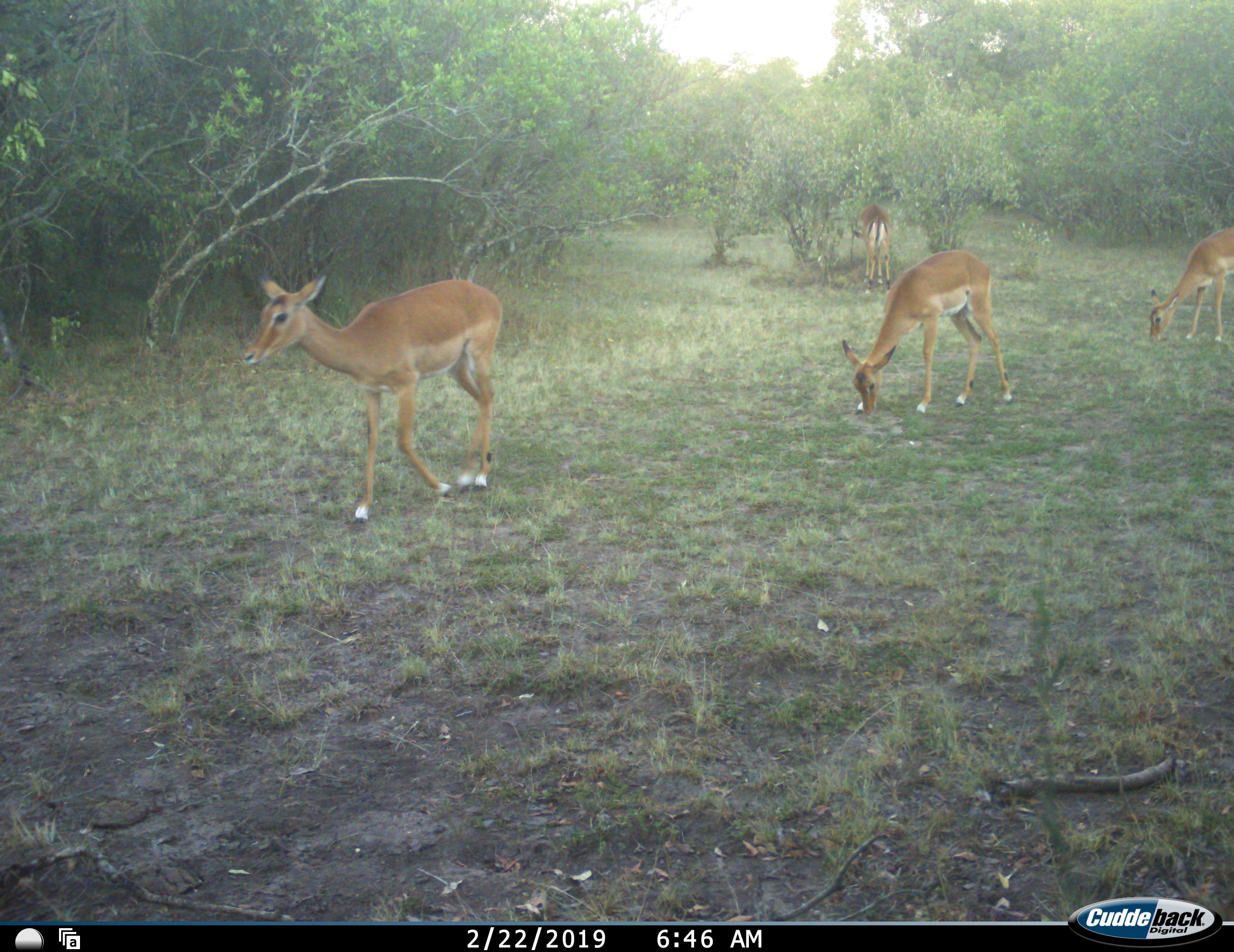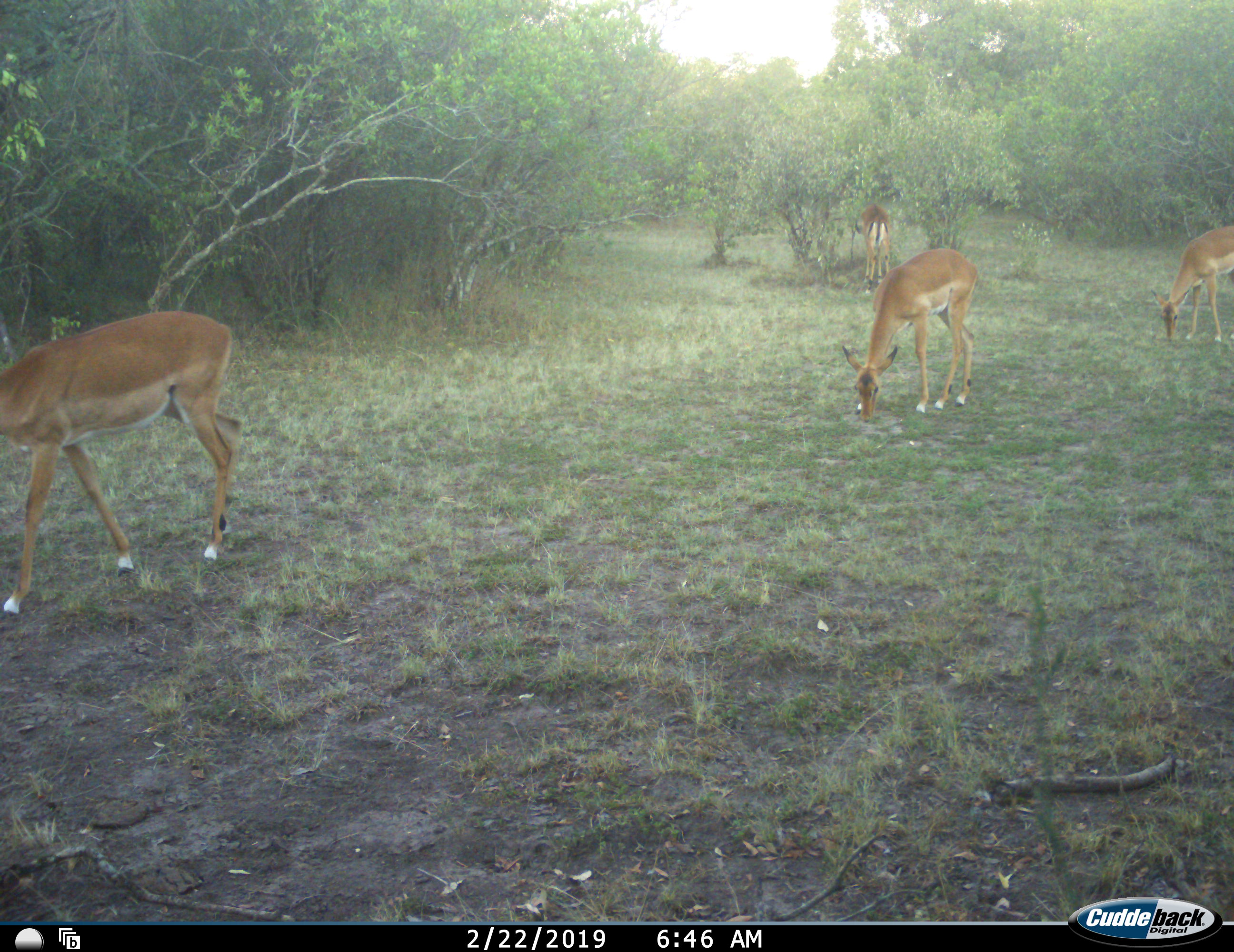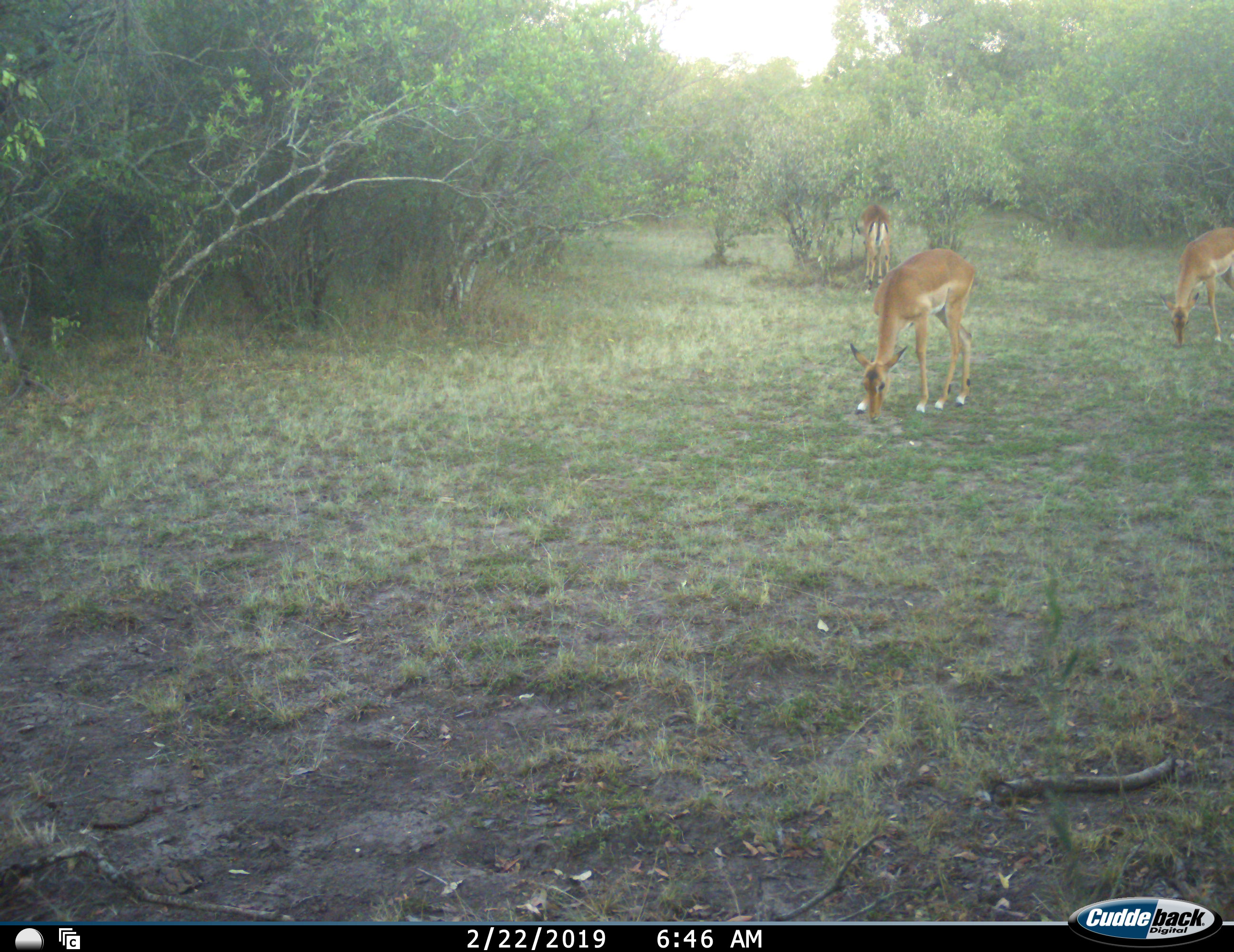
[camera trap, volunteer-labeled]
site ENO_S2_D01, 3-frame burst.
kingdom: Animalia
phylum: Chordata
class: Mammalia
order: Artiodactyla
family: Bovidae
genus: Aepyceros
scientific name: Aepyceros melampus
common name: impala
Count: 4.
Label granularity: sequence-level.